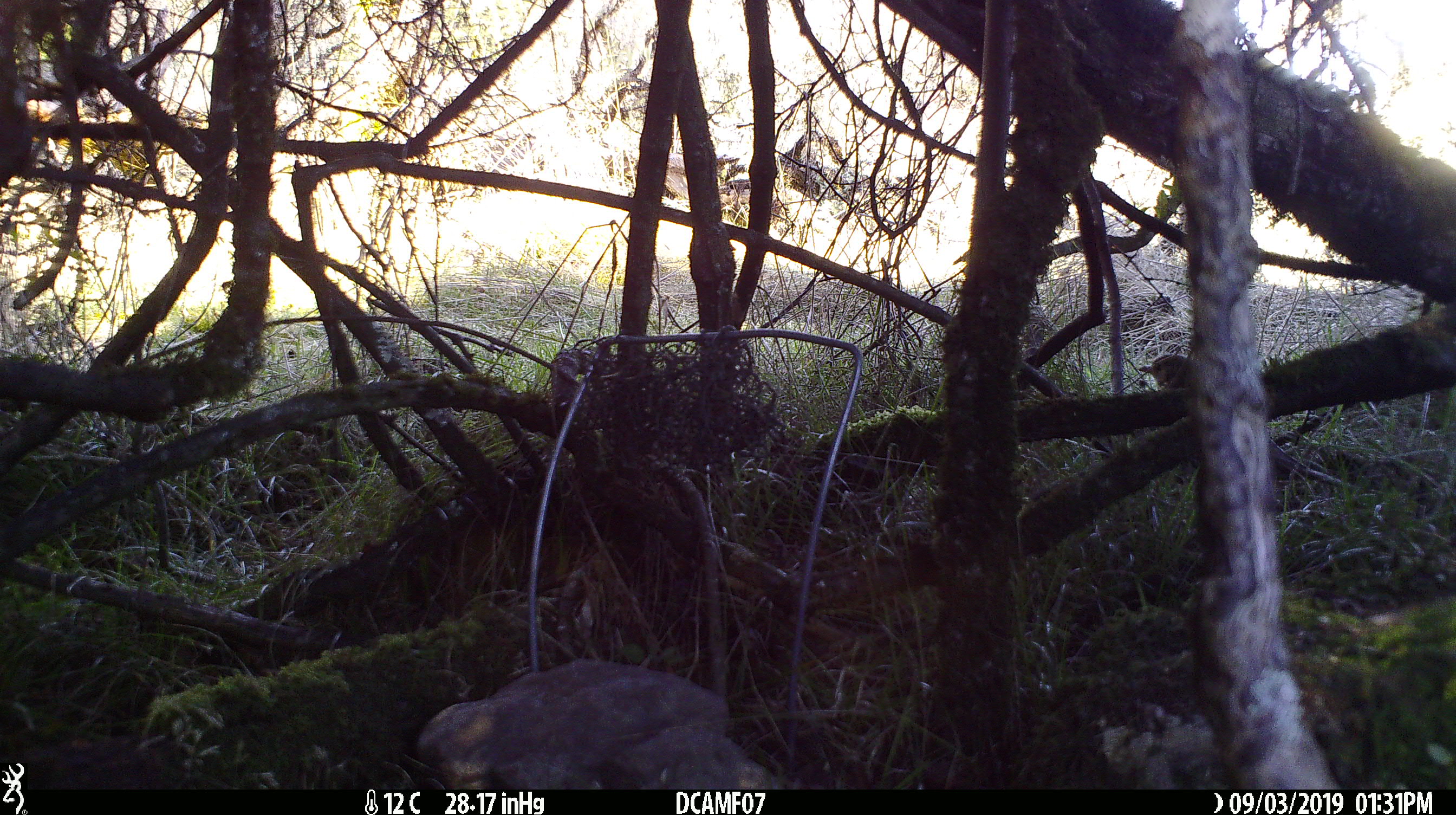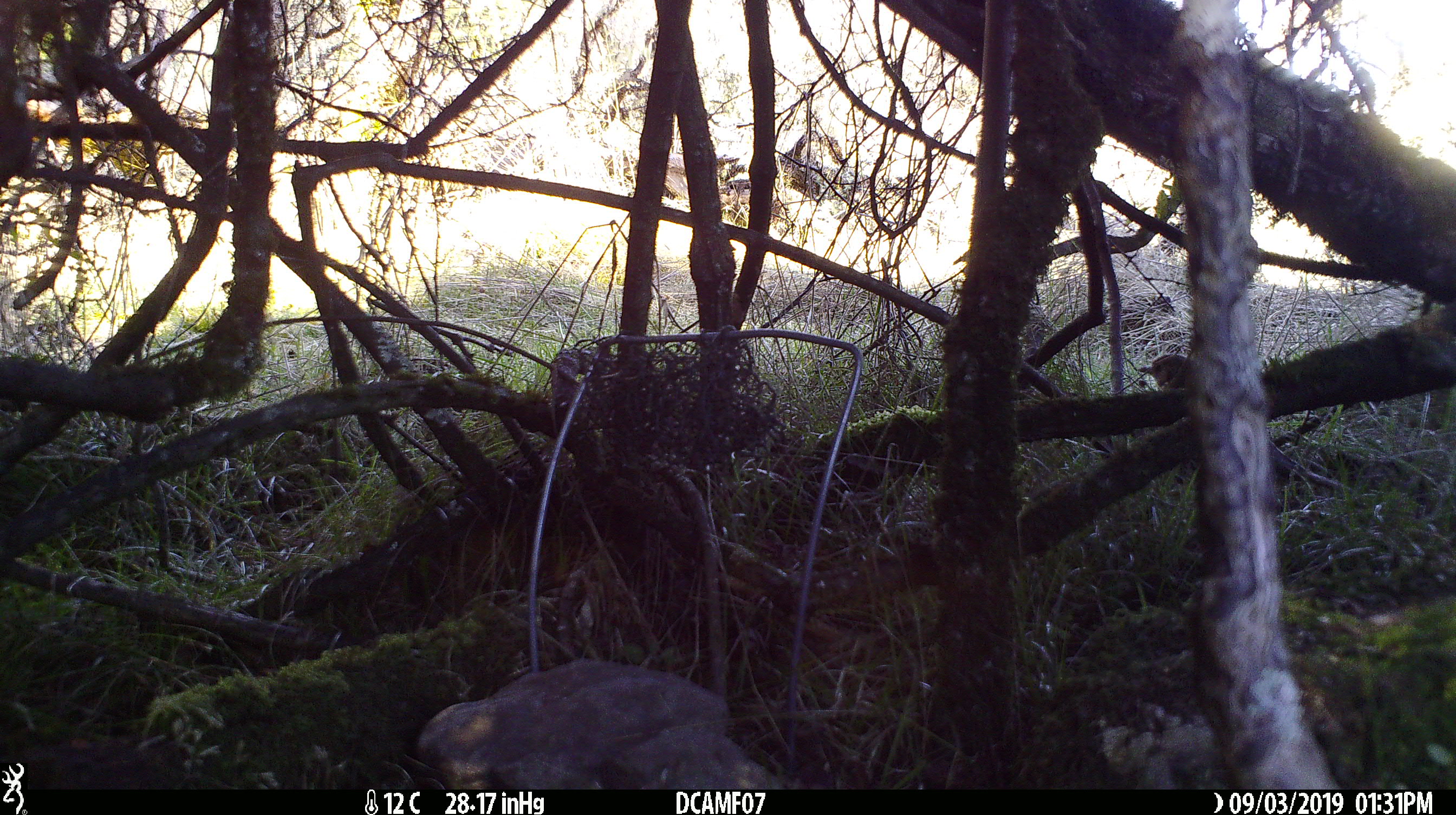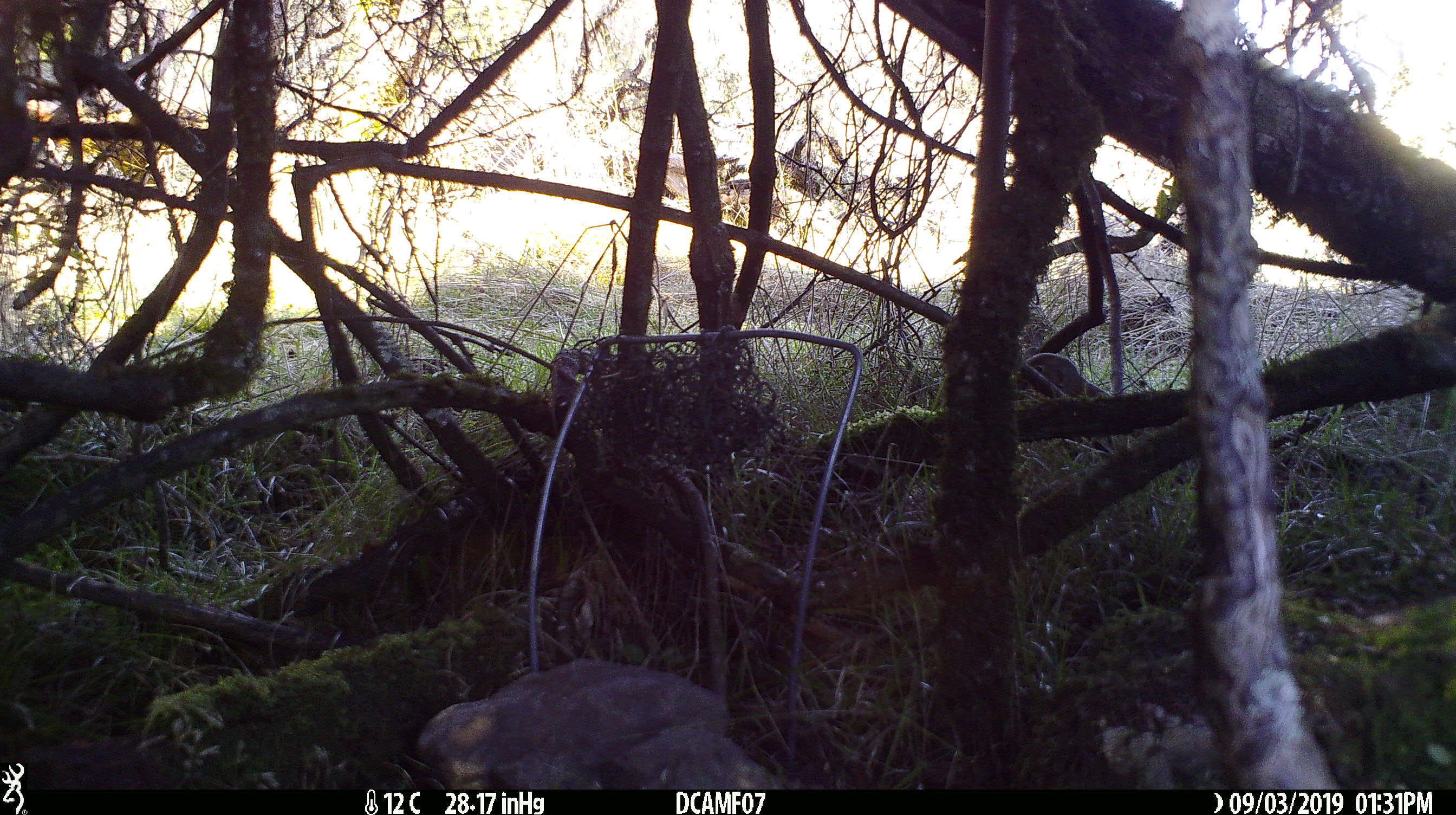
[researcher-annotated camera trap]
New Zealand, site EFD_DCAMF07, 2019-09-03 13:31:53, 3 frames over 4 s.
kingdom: Animalia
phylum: Chordata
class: Aves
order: Passeriformes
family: Turdidae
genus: Turdus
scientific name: Turdus philomelos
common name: song thrush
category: thrush